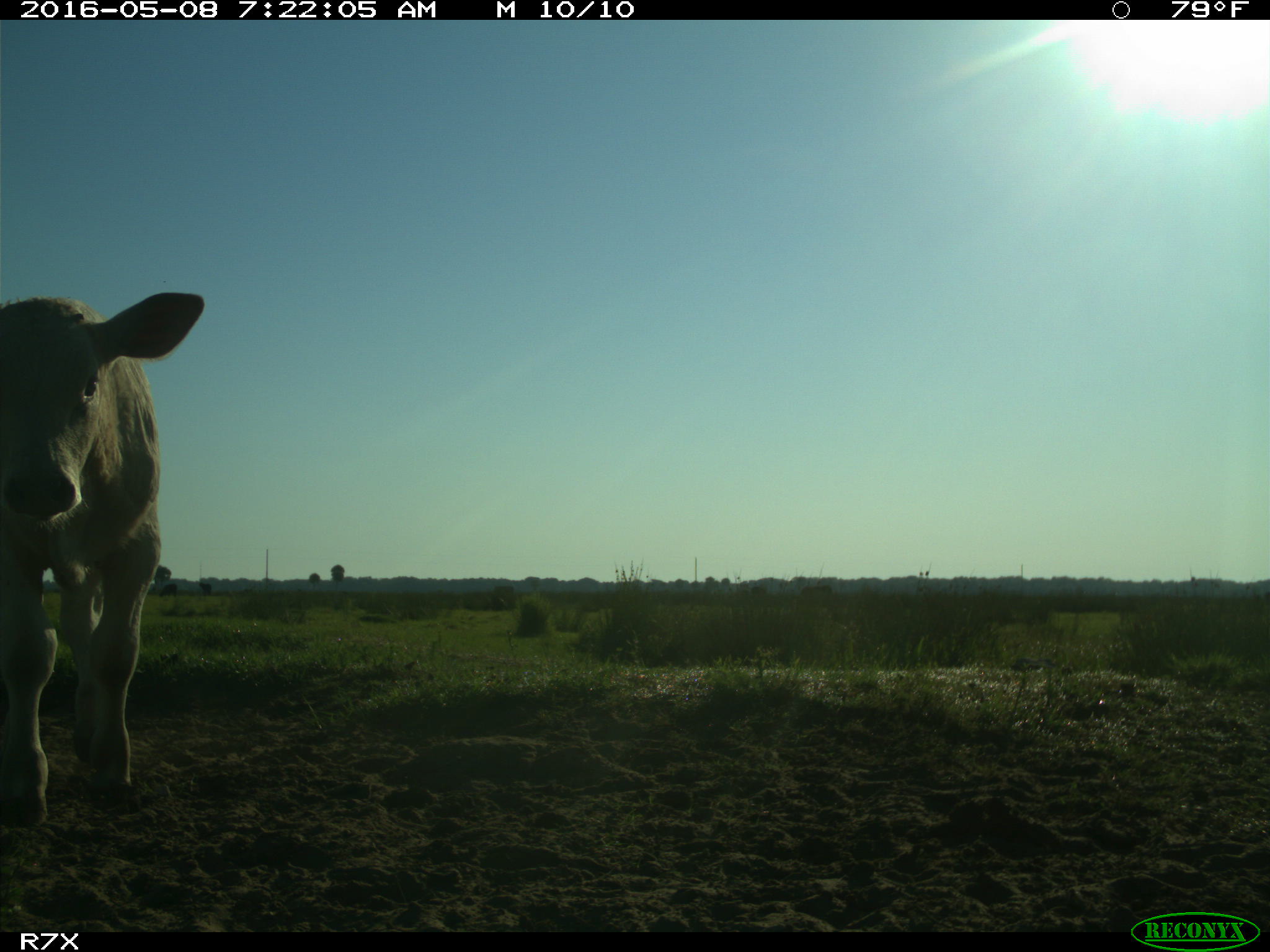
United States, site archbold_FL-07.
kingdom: Animalia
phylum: Chordata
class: Mammalia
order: Artiodactyla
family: Bovidae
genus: Bos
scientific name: Bos taurus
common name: domestic cow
Bos taurus (domestic cow).